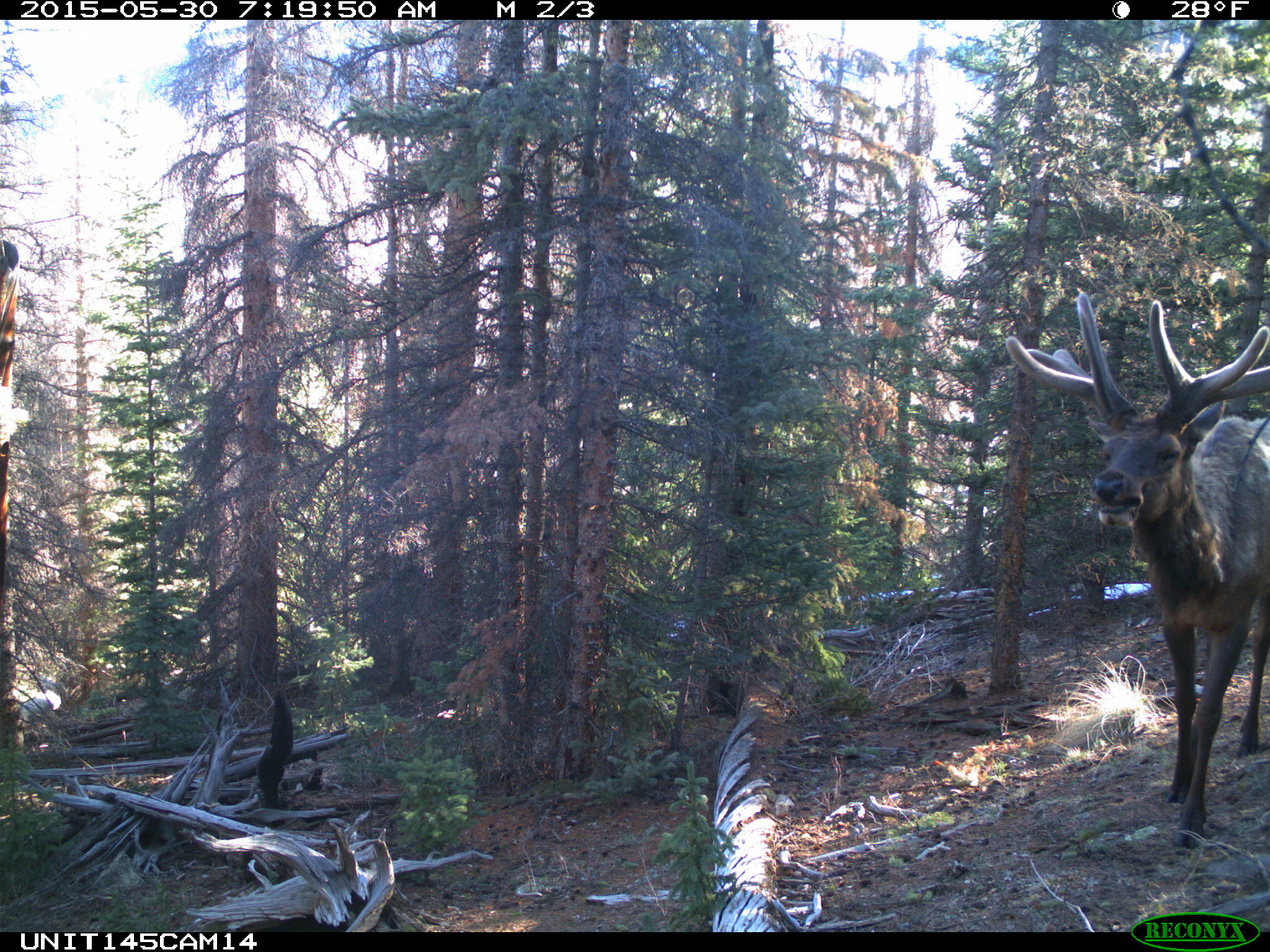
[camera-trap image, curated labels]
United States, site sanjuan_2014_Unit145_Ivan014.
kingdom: Animalia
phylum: Chordata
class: Mammalia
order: Artiodactyla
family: Cervidae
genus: Cervus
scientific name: Cervus elaphus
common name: red deer